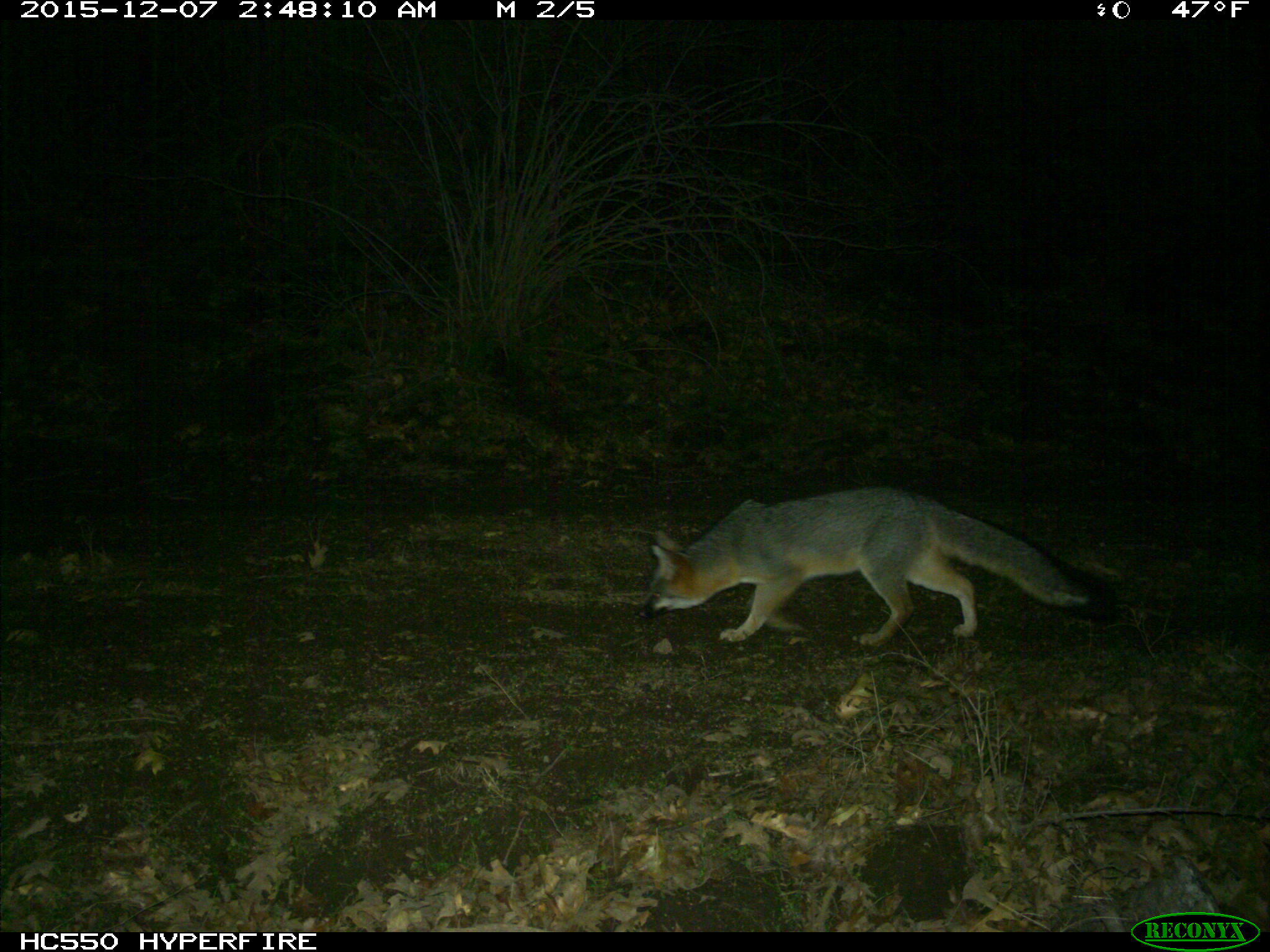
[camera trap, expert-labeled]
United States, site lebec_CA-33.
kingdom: Animalia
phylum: Chordata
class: Mammalia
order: Carnivora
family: Canidae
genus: Urocyon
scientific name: Urocyon cinereoargenteus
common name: gray fox